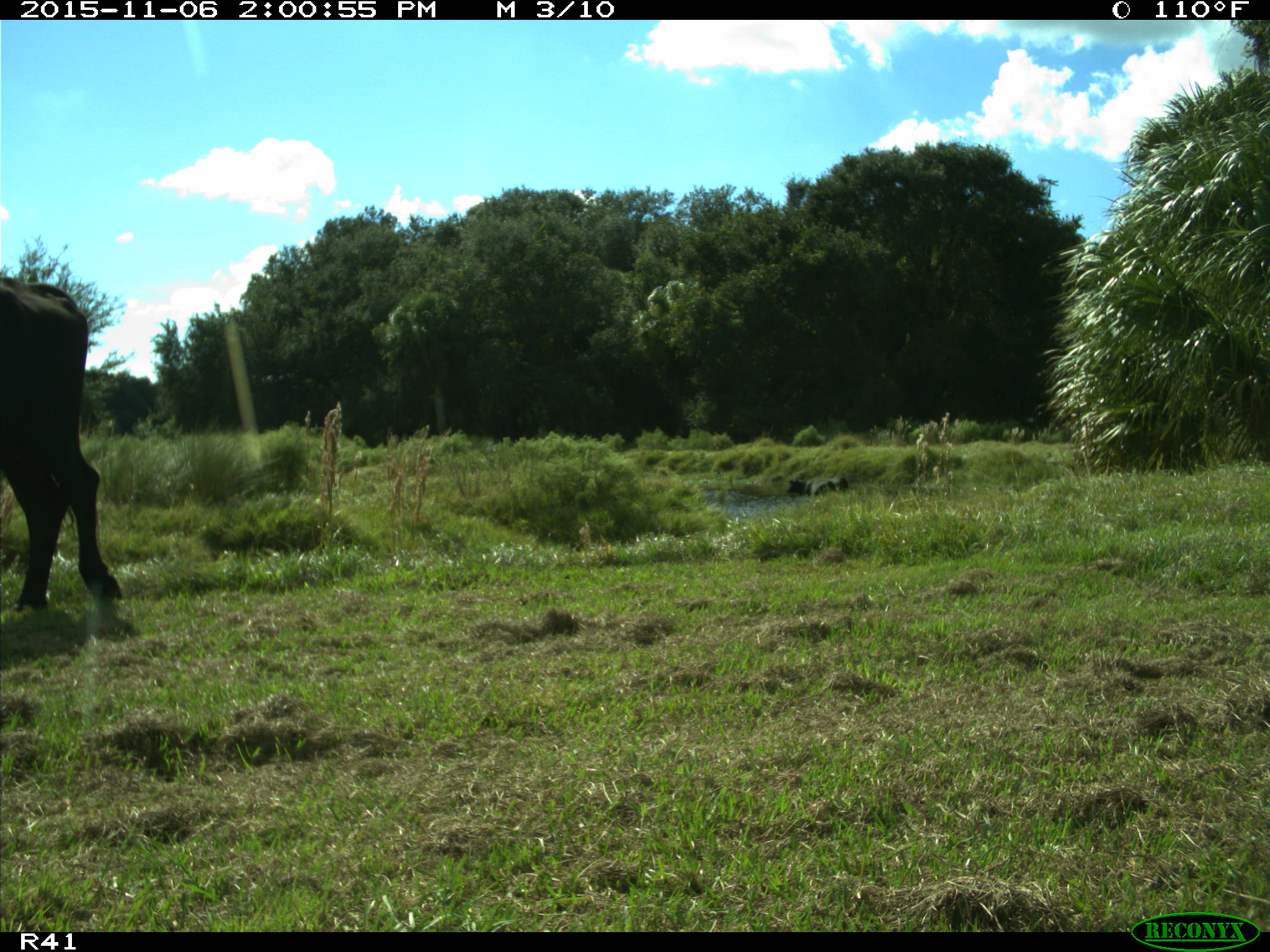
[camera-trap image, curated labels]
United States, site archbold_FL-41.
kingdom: Animalia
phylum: Chordata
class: Mammalia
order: Artiodactyla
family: Bovidae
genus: Bos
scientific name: Bos taurus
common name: domestic cow